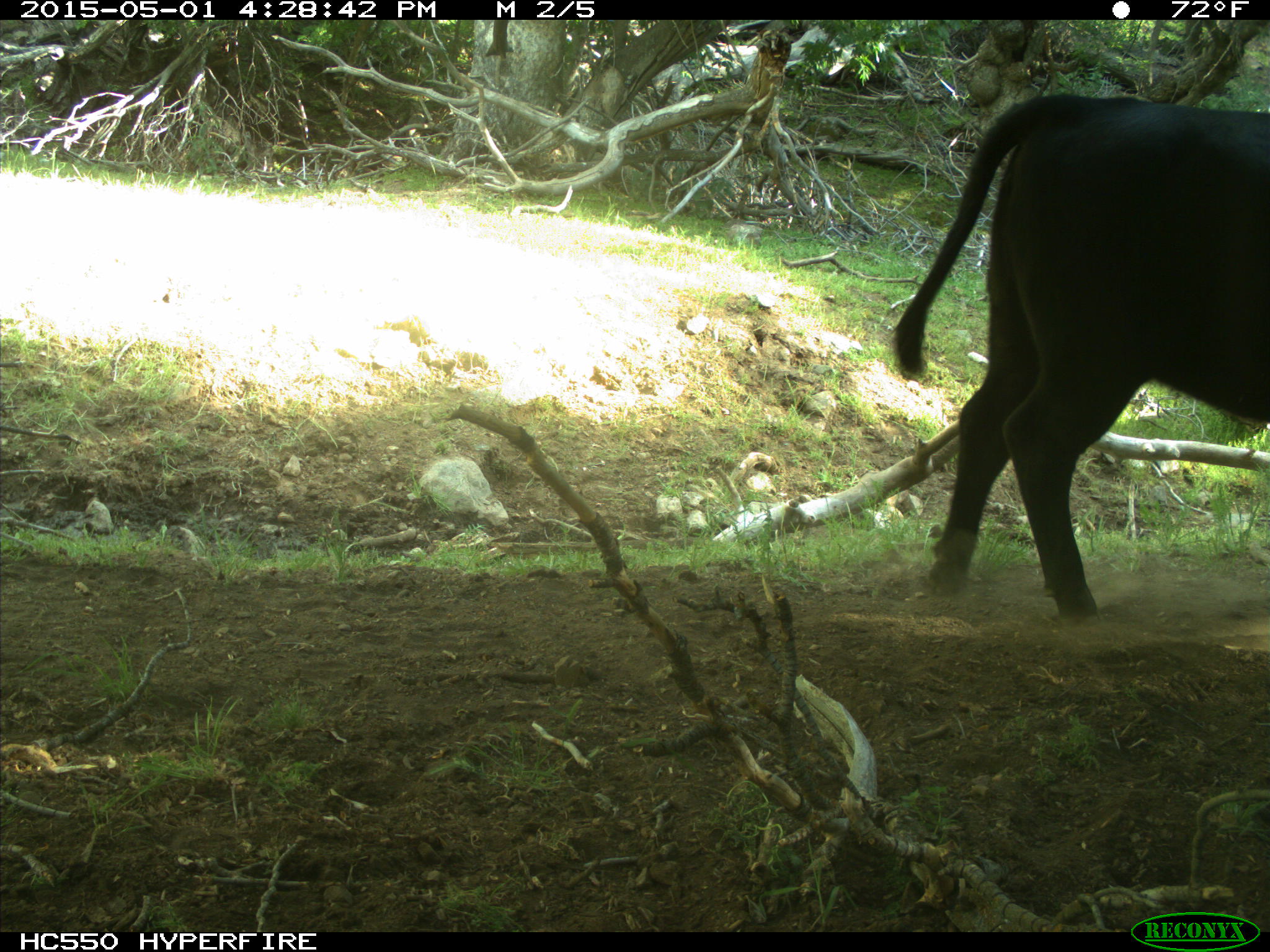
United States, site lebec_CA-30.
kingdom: Animalia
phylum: Chordata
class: Mammalia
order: Artiodactyla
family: Bovidae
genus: Bos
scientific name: Bos taurus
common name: domestic cow